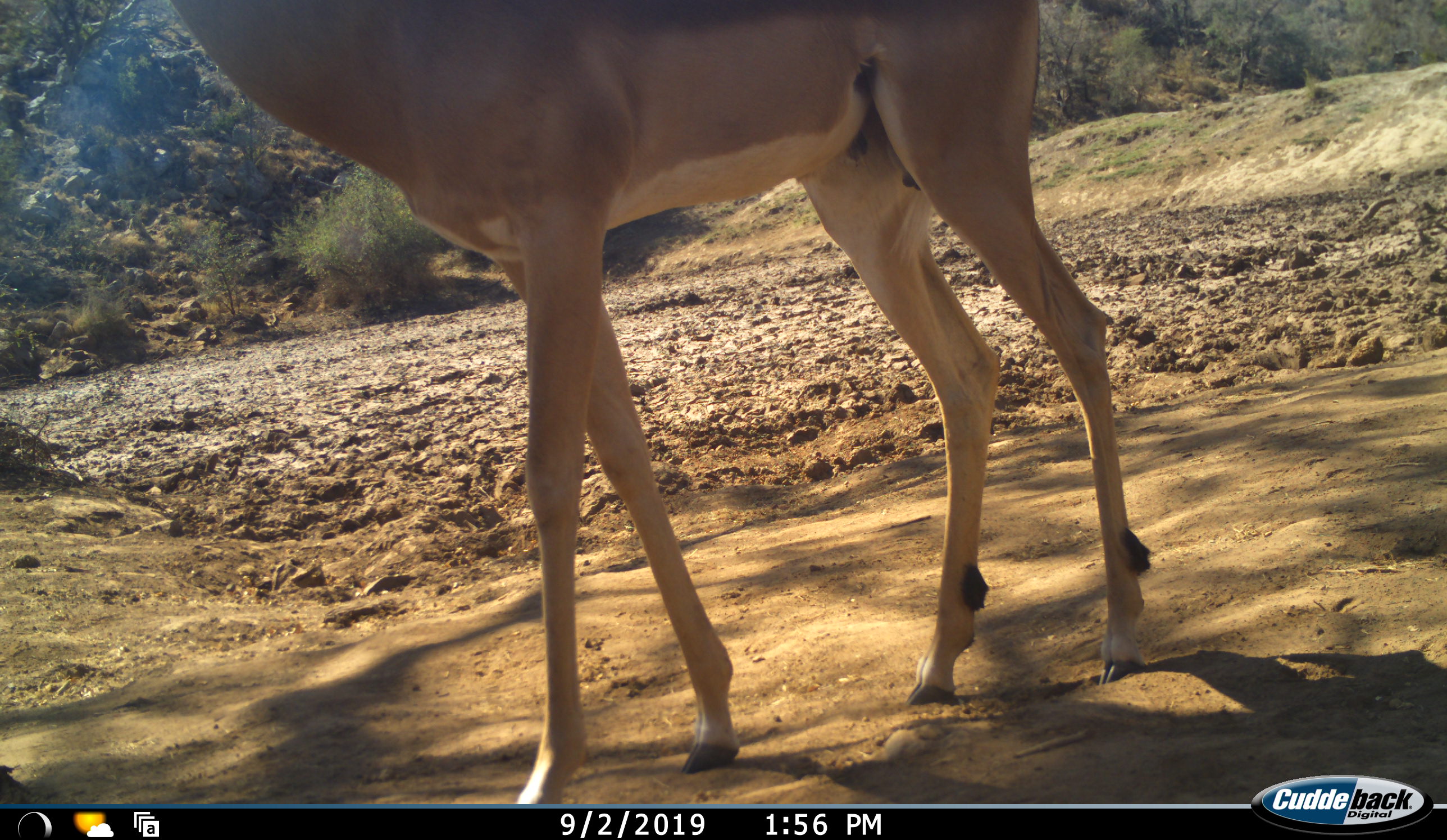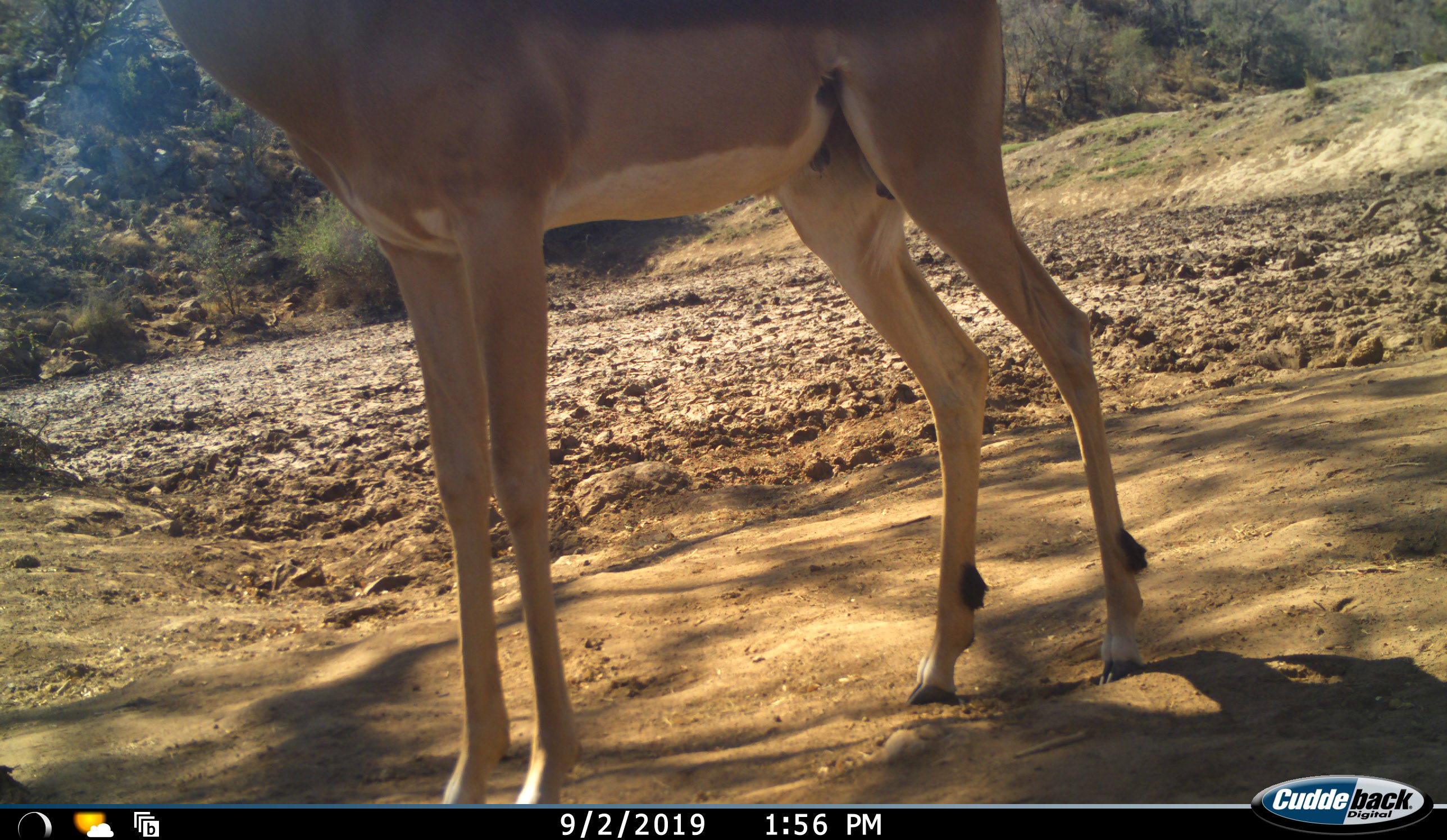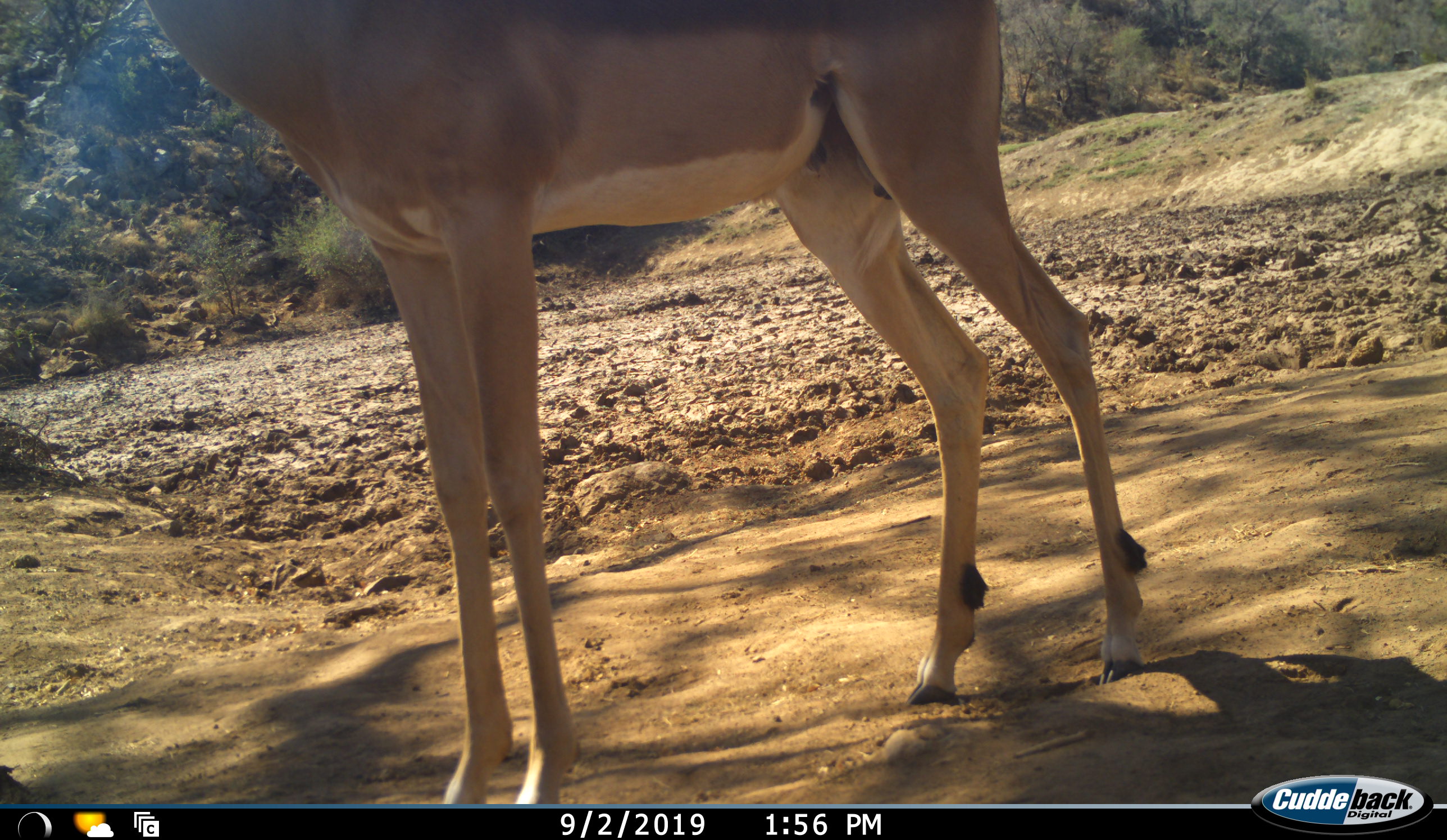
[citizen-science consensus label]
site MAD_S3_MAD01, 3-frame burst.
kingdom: Animalia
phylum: Chordata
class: Mammalia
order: Artiodactyla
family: Bovidae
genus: Aepyceros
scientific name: Aepyceros melampus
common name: impala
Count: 1.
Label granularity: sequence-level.